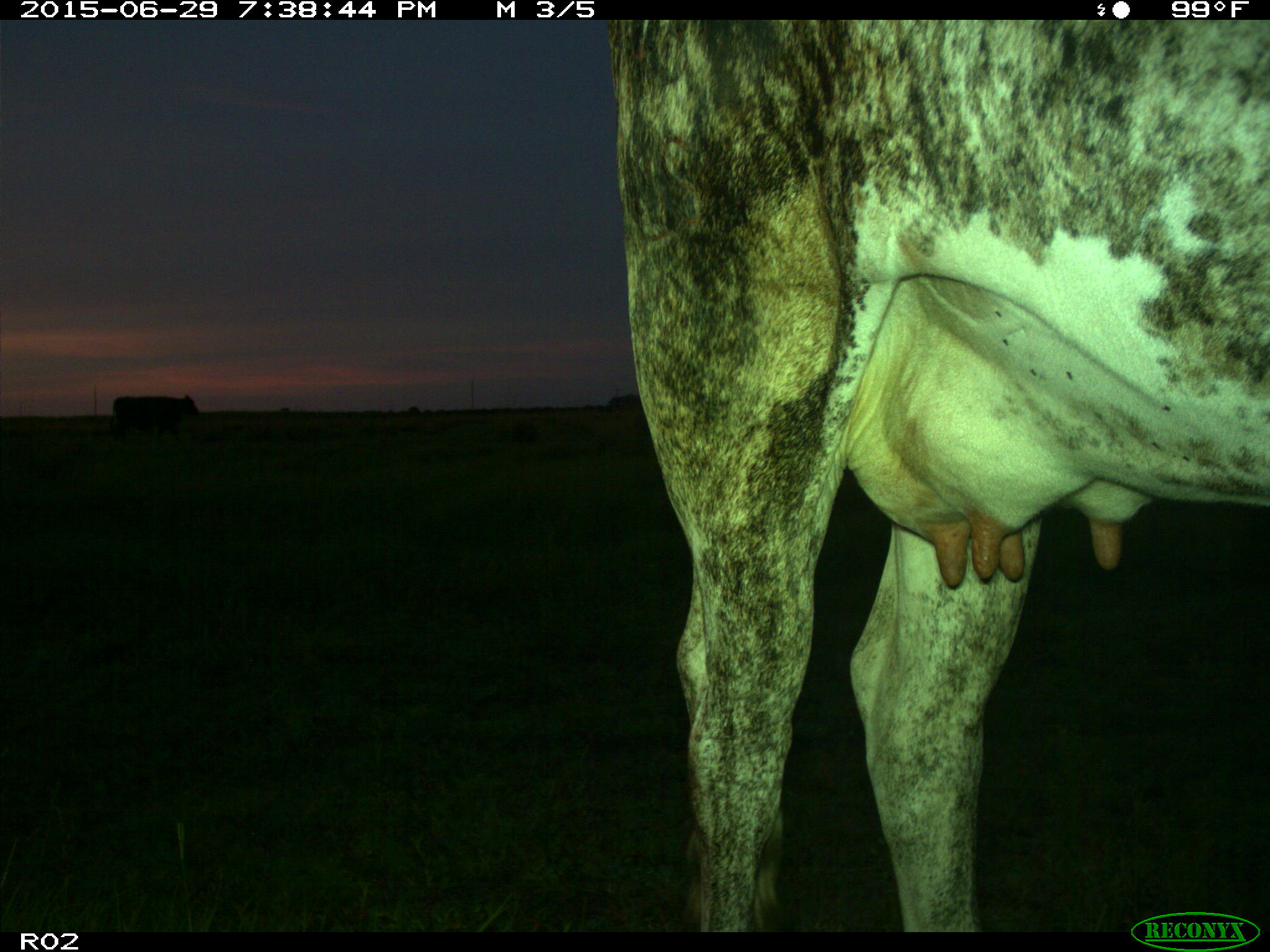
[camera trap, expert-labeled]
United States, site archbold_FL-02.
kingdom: Animalia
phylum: Chordata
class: Mammalia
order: Artiodactyla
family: Bovidae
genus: Bos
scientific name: Bos taurus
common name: domestic cow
Bos taurus (domestic cow).